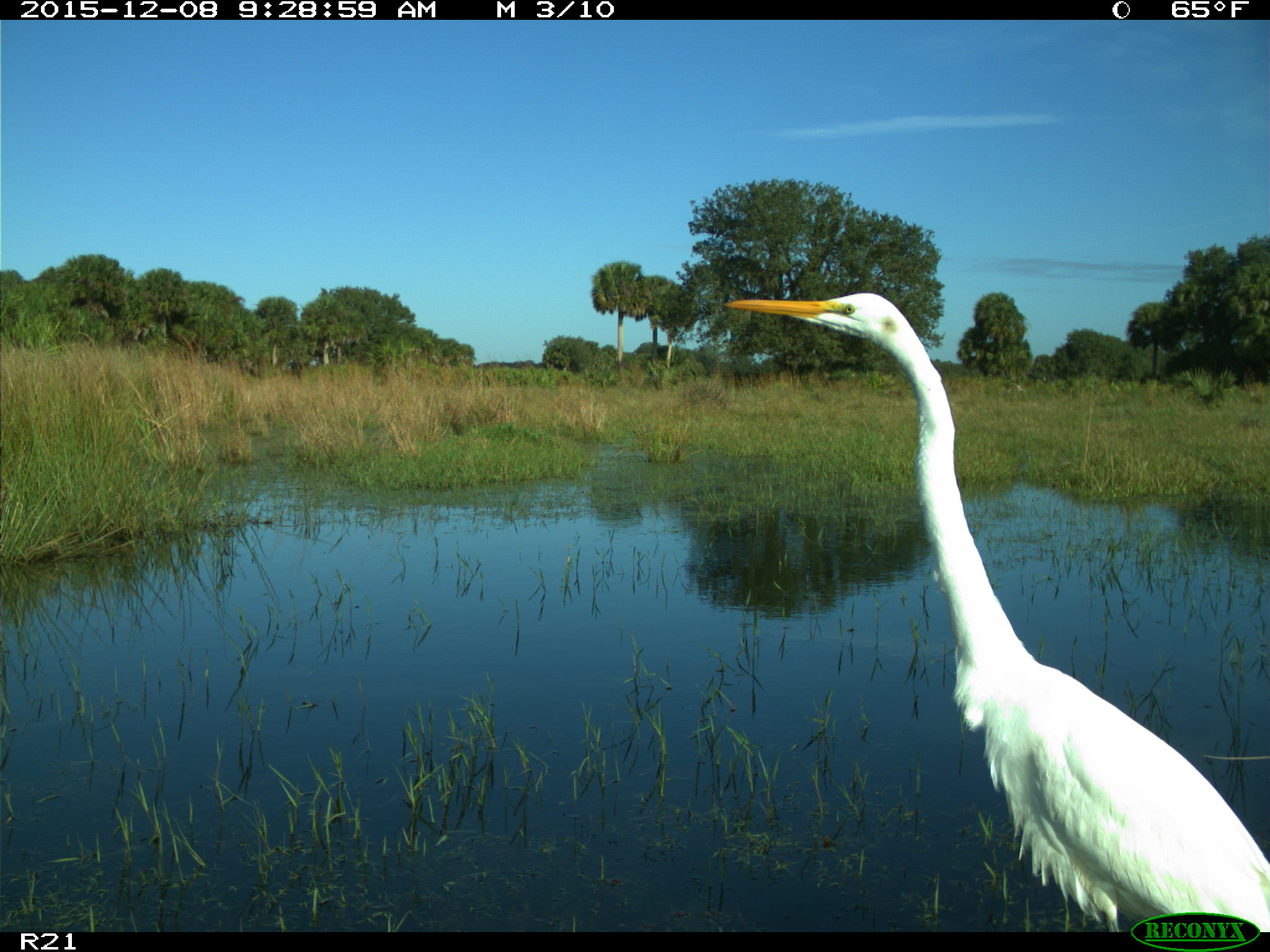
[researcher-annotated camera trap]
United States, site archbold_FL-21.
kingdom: Animalia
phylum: Chordata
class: Aves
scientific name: Aves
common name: birds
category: unidentified bird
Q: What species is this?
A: Unidentified bird (birds) (Aves).